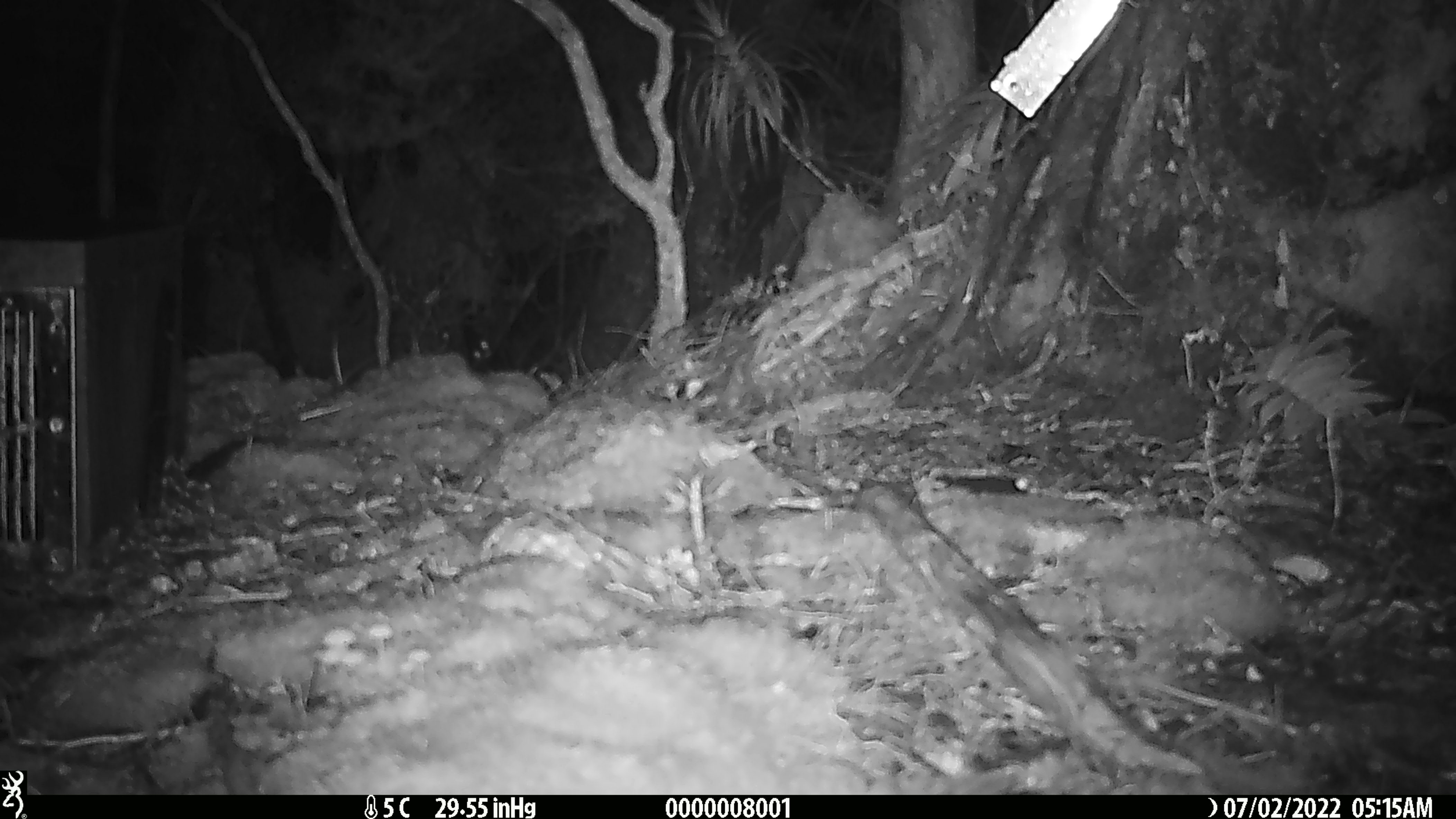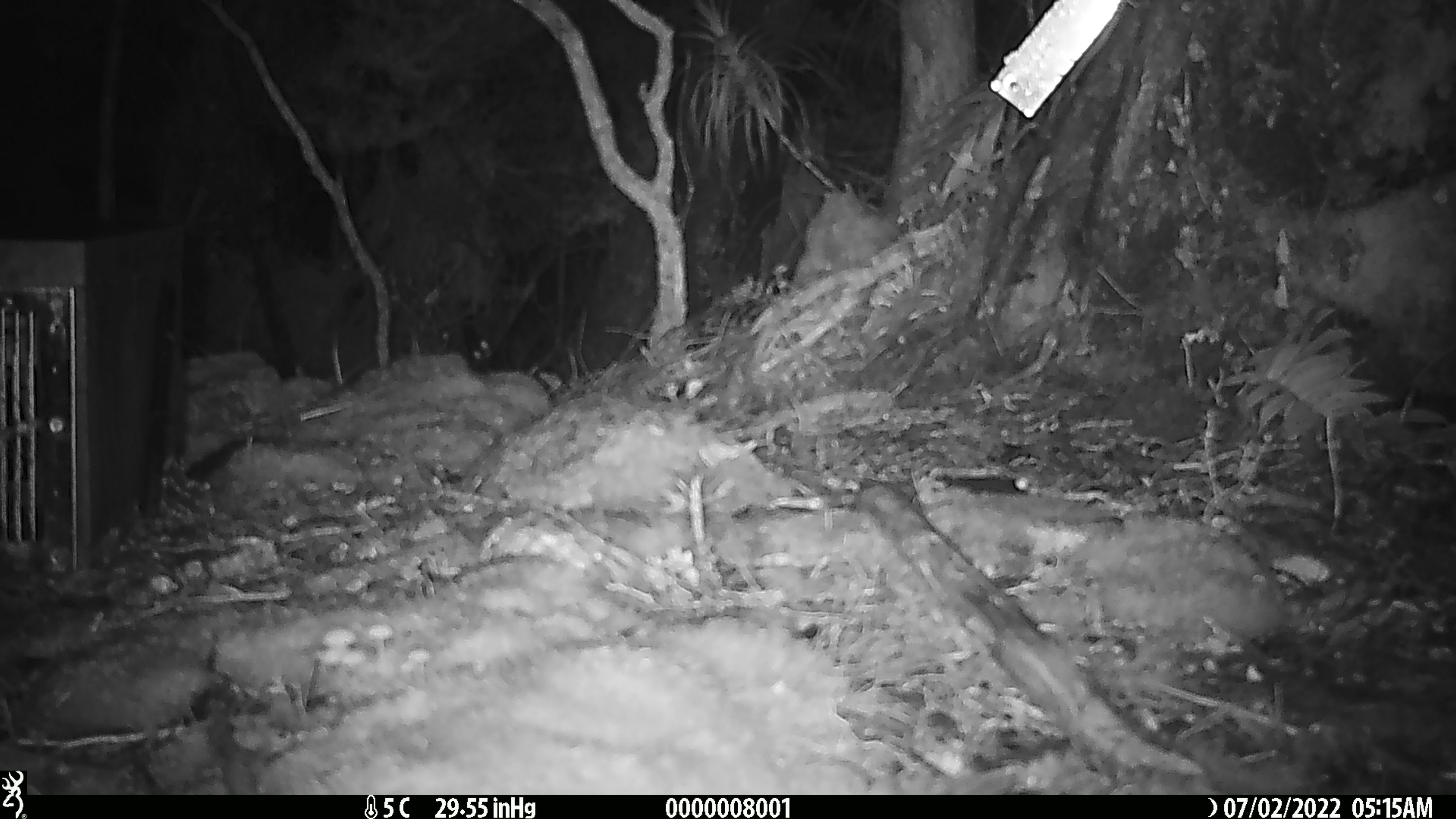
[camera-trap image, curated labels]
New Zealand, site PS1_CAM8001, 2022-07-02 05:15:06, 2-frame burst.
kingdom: Animalia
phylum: Chordata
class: Mammalia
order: Rodentia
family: Muridae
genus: Mus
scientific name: Mus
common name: mouse